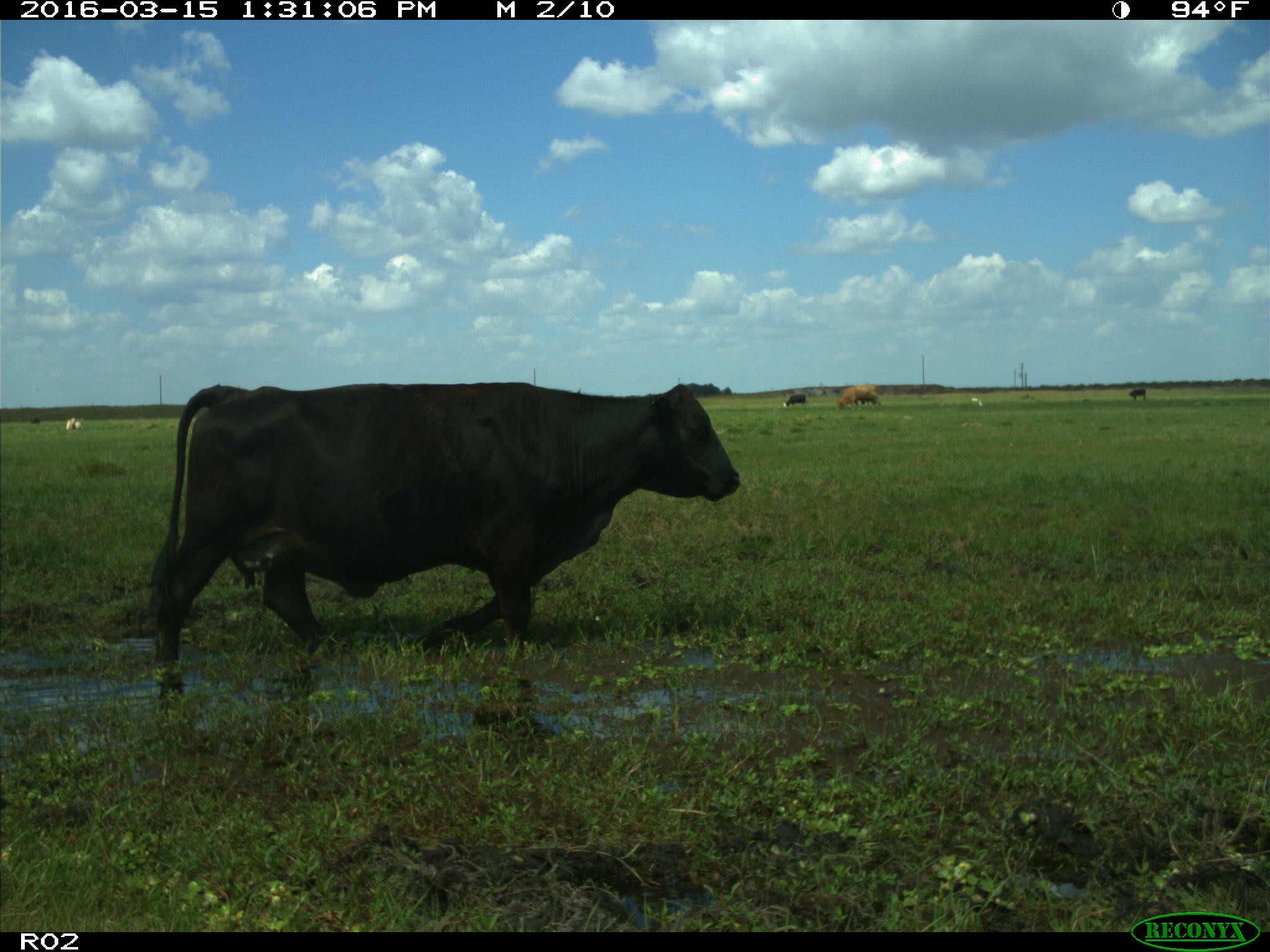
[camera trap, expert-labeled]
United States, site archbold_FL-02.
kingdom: Animalia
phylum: Chordata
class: Mammalia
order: Artiodactyla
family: Bovidae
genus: Bos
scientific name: Bos taurus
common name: domestic cow